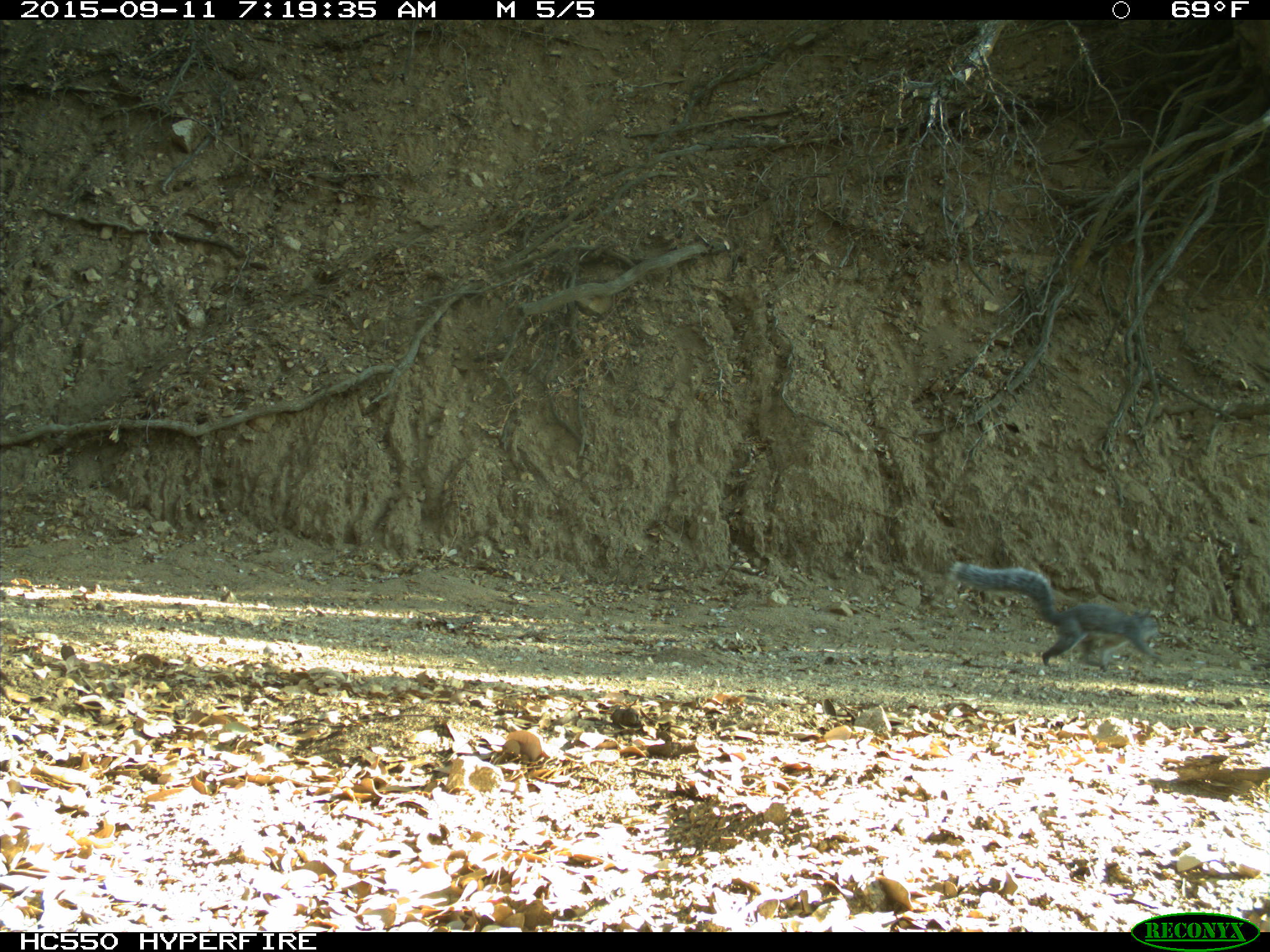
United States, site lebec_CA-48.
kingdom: Animalia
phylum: Chordata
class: Mammalia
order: Rodentia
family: Sciuridae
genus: Sciurus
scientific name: Sciurus carolinensis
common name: eastern gray squirrel